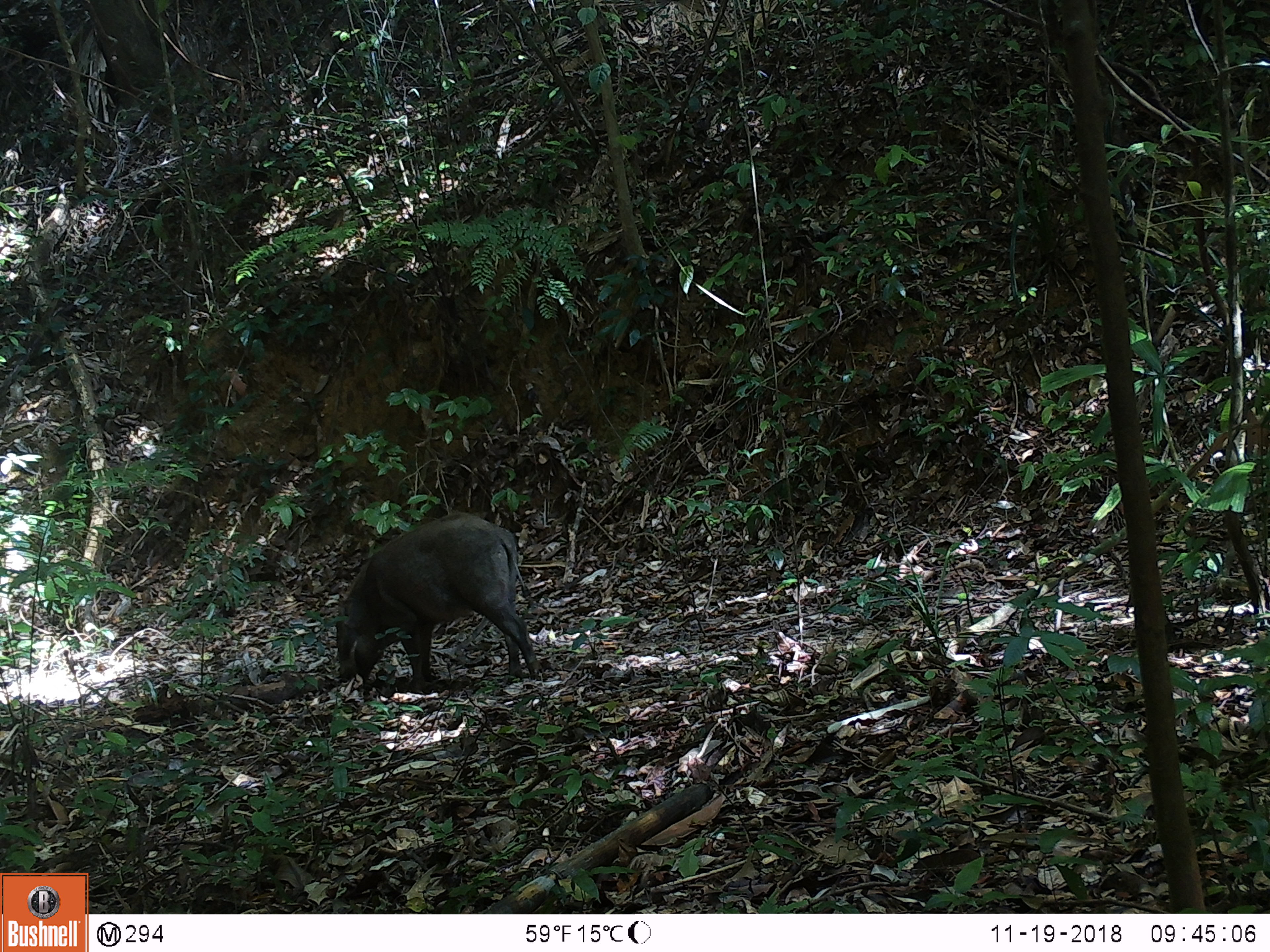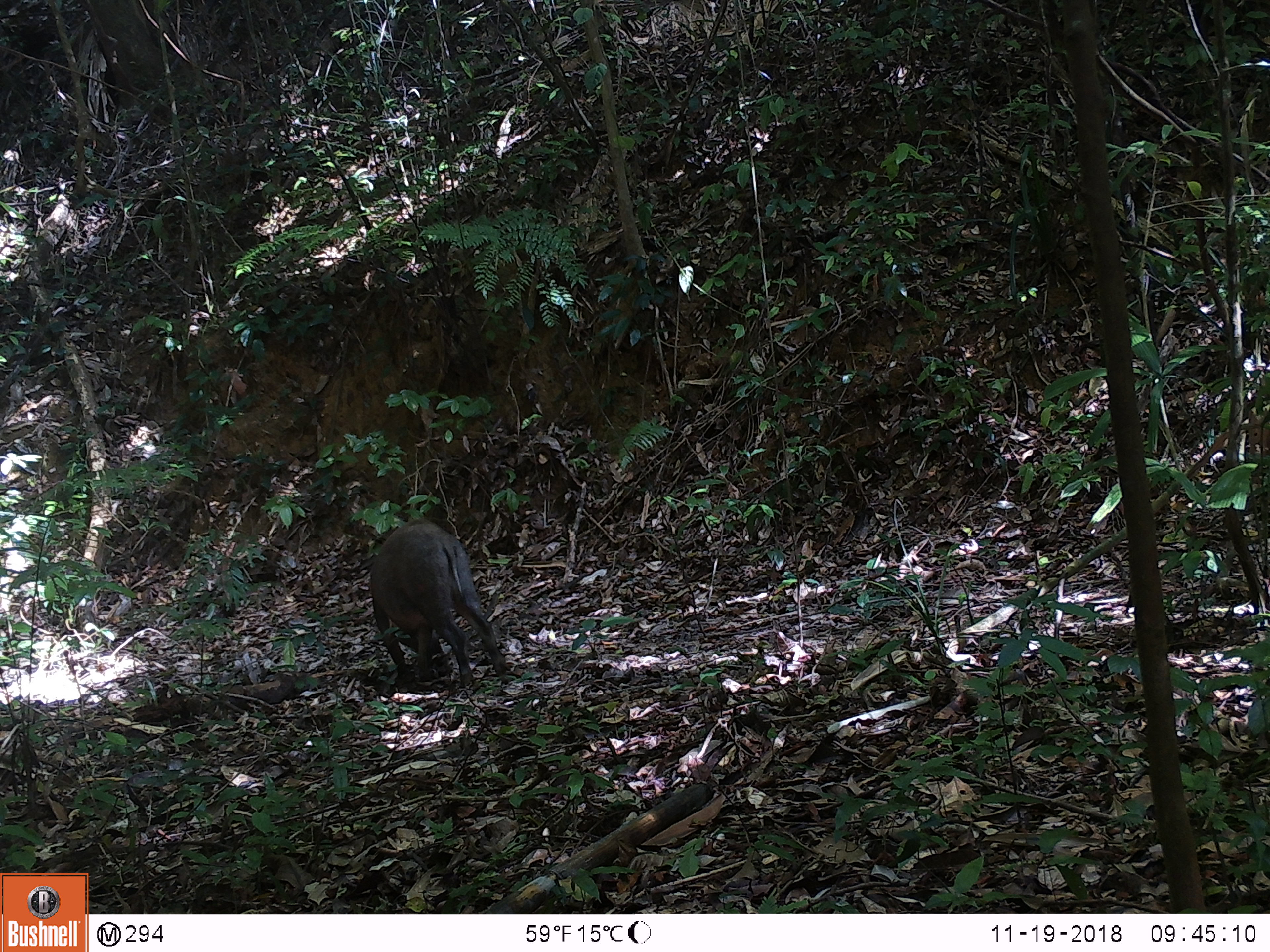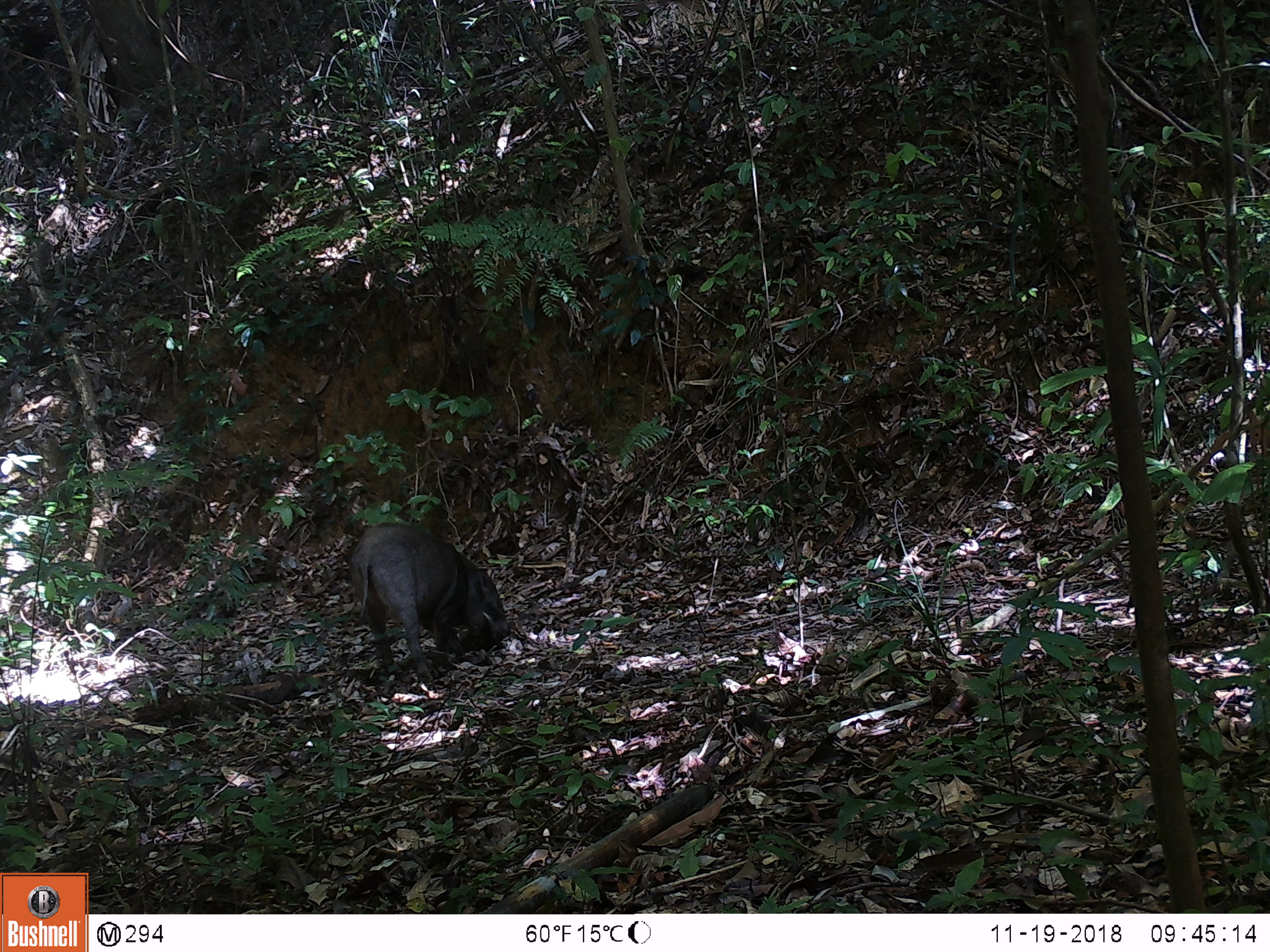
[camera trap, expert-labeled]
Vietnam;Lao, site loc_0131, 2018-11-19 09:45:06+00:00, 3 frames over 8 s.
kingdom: Animalia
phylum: Chordata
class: Mammalia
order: Artiodactyla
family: Suidae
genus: Sus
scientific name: Sus scrofa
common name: eurasian wild pig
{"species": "eurasian wild pig (Sus scrofa)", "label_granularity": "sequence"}